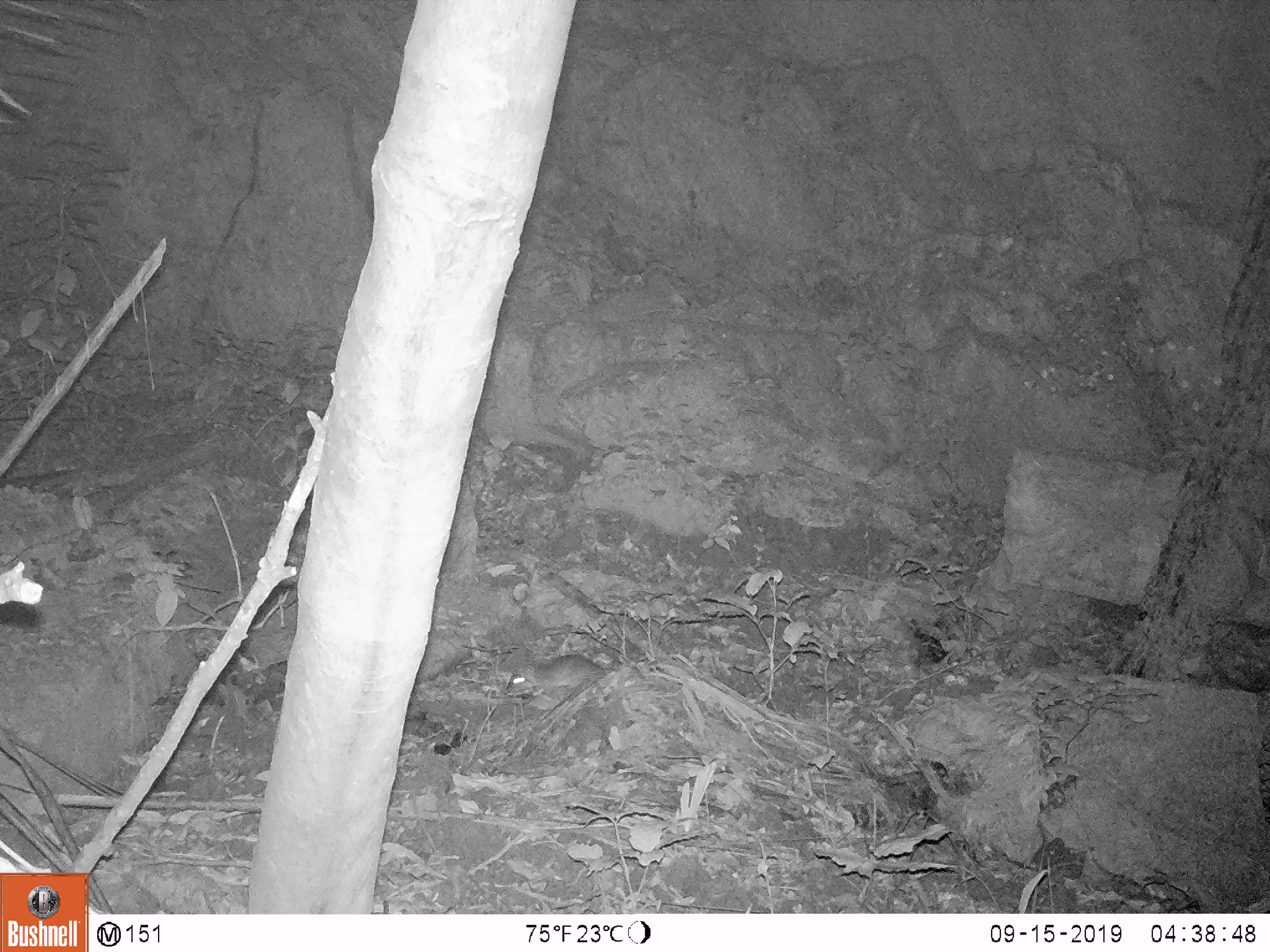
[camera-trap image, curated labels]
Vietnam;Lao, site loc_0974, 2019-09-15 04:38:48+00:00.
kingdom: Animalia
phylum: Chordata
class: Mammalia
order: Rodentia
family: Muridae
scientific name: Muridae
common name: old-world mice and rats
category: unidentified murid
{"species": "unidentified murid (old-world mice and rats) (Muridae)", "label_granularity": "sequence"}